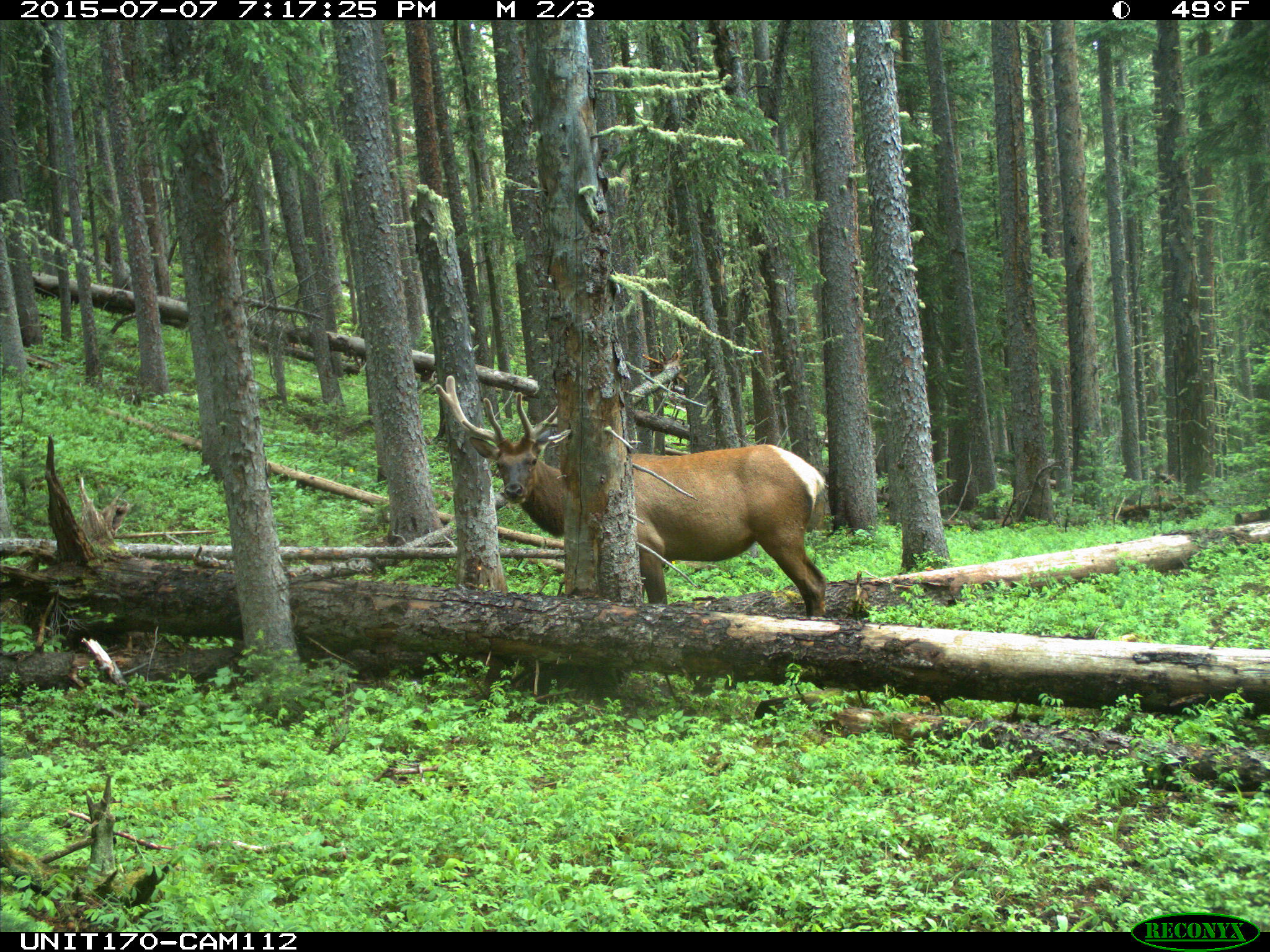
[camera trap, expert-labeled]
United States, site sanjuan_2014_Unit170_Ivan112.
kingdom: Animalia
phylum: Chordata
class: Mammalia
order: Artiodactyla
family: Cervidae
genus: Cervus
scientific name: Cervus elaphus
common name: red deer